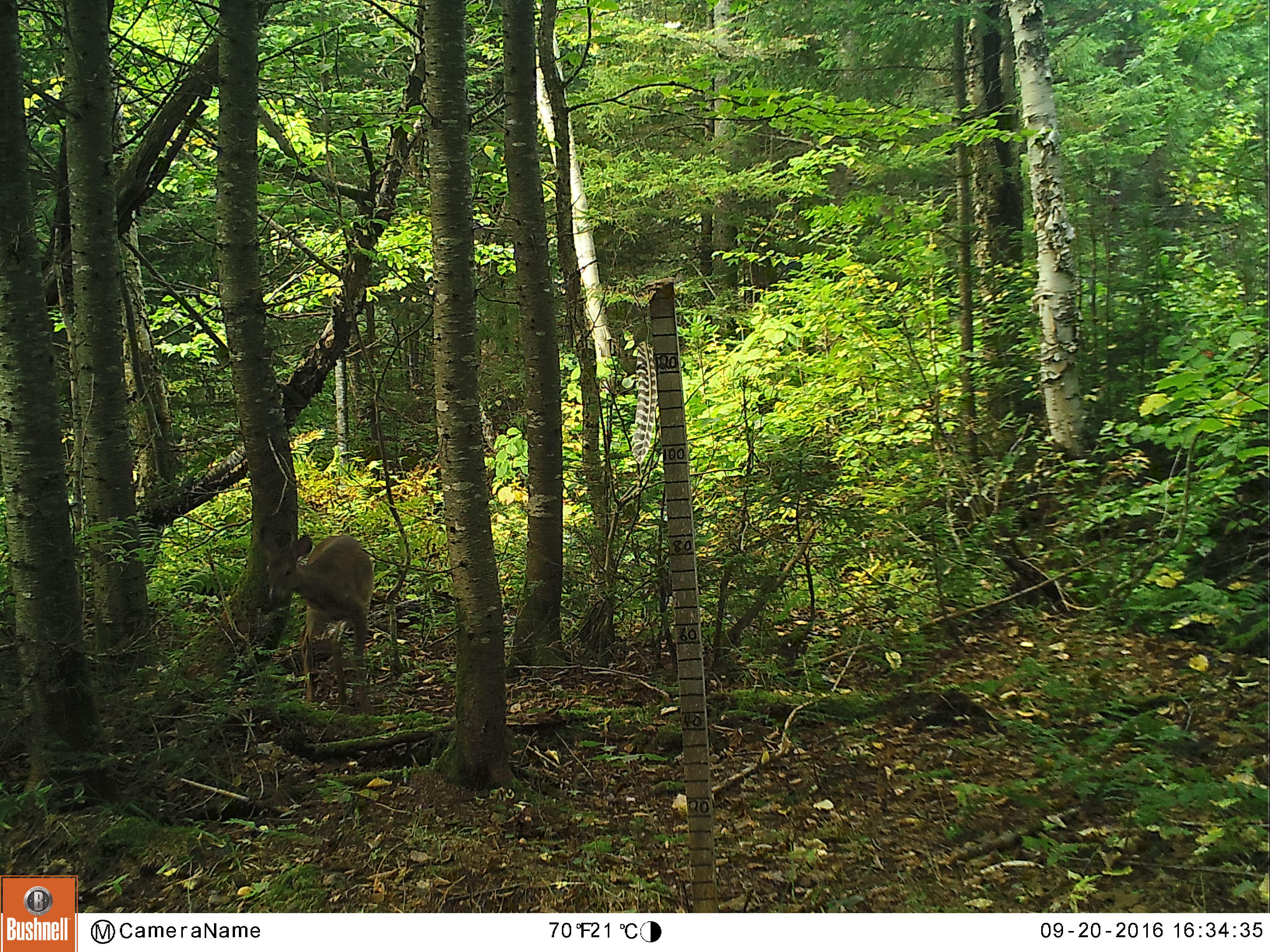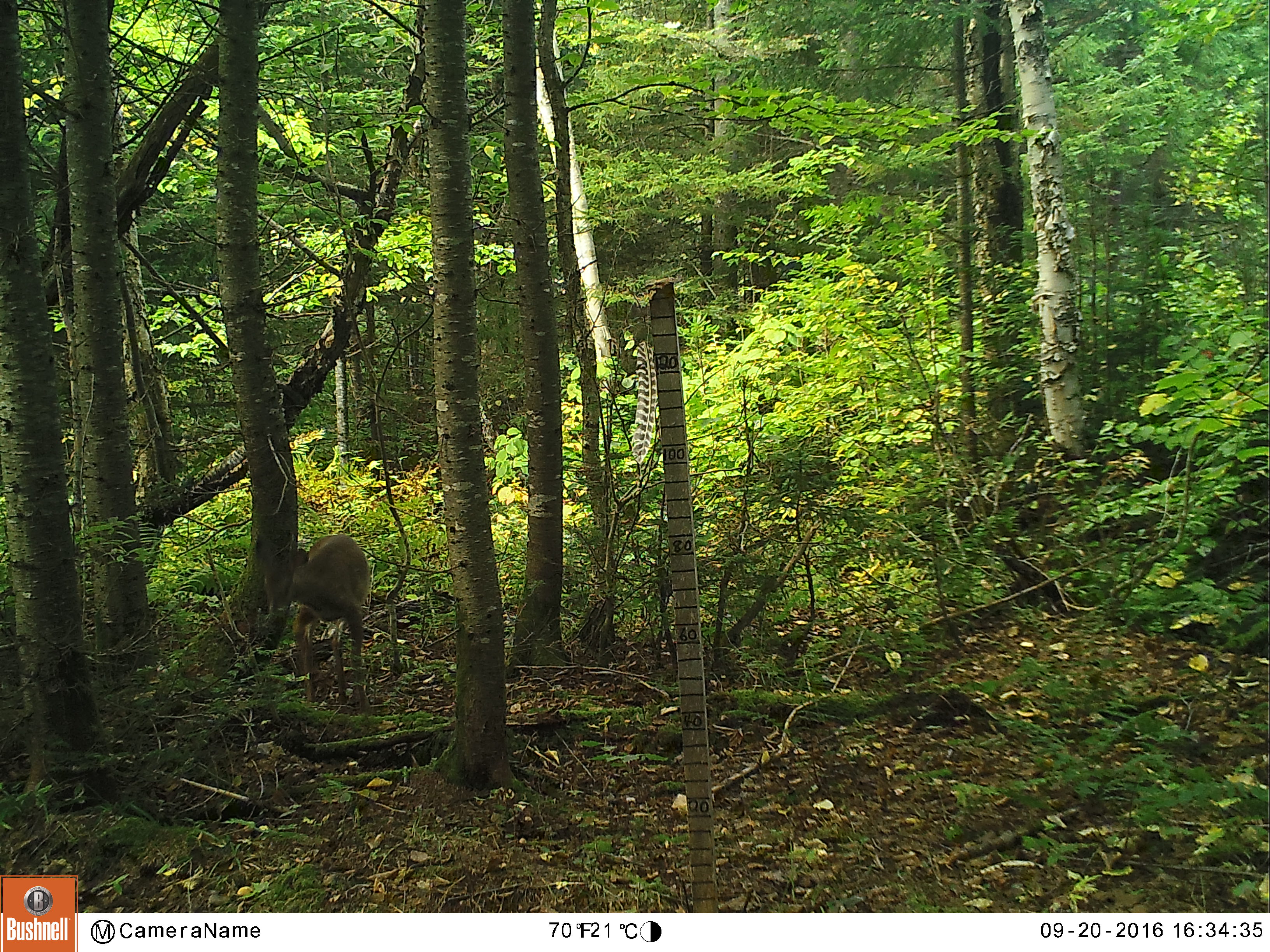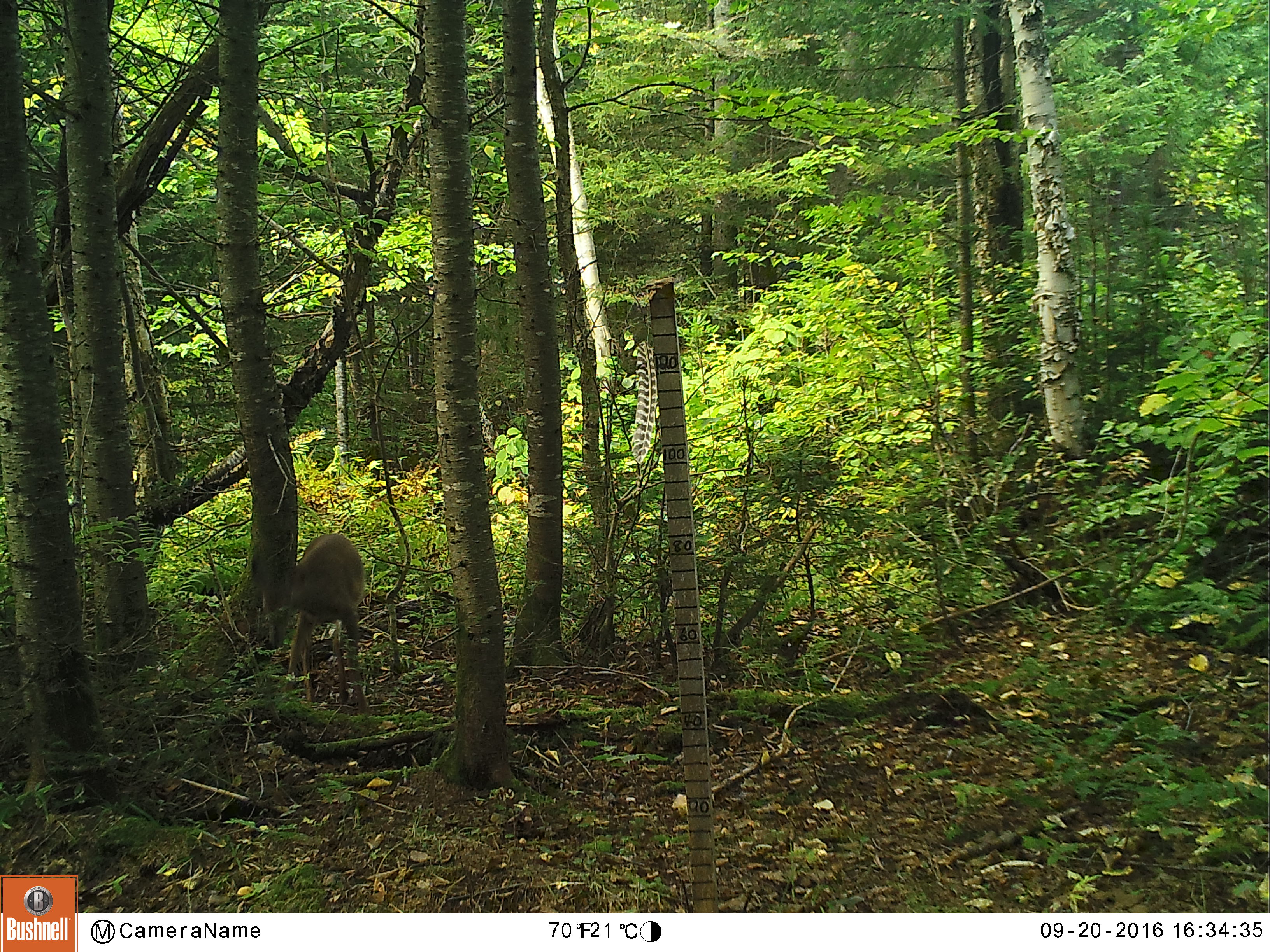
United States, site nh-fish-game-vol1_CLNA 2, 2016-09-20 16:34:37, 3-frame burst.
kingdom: Animalia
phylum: Chordata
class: Mammalia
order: Artiodactyla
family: Cervidae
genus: Odocoileus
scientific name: Odocoileus virginianus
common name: white-tailed deer